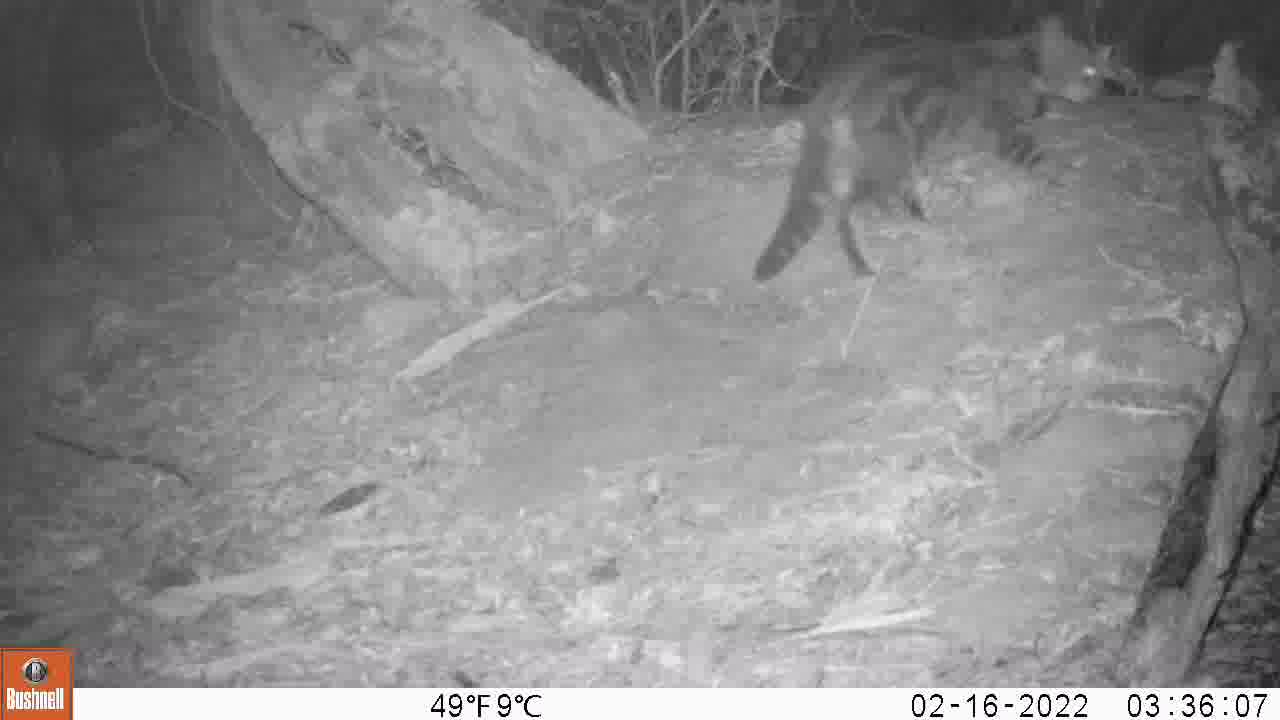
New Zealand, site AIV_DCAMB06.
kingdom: Animalia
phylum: Chordata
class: Mammalia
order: Carnivora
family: Felidae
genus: Felis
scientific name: Felis catus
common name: domestic cat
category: cat